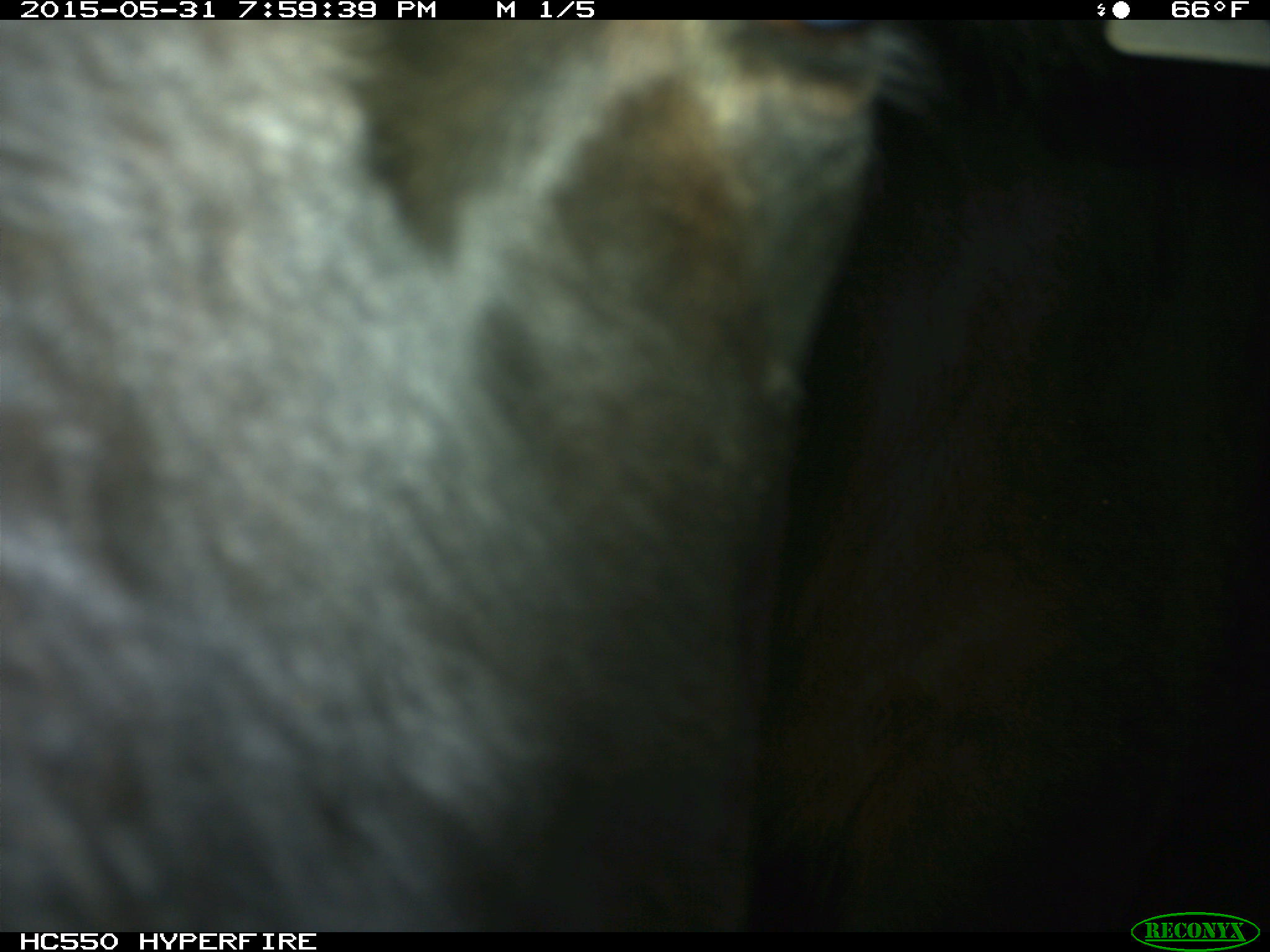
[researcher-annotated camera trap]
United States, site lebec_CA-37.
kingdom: Animalia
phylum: Chordata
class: Mammalia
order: Artiodactyla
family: Bovidae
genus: Bos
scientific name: Bos taurus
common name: domestic cow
Bos taurus (domestic cow).